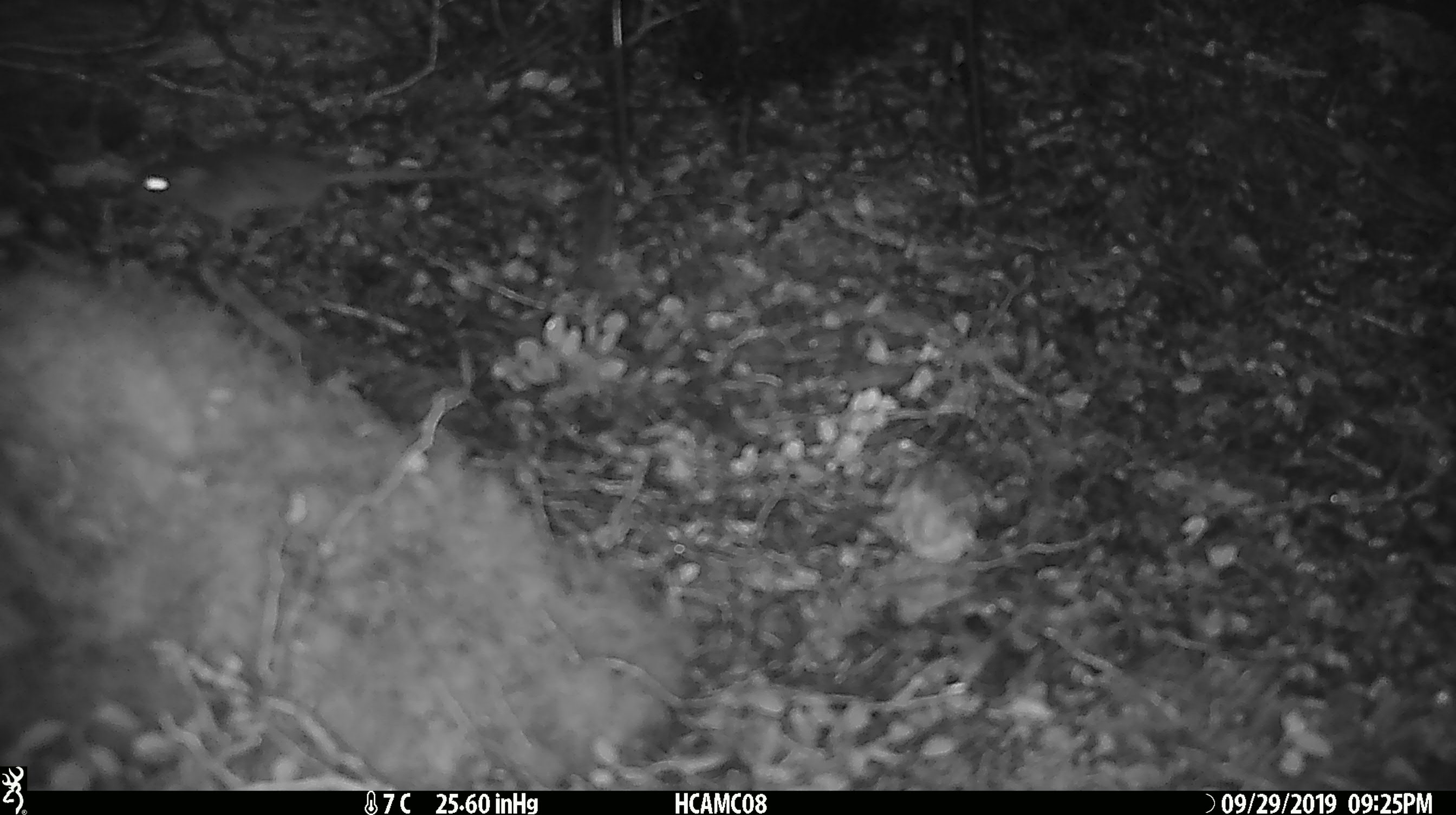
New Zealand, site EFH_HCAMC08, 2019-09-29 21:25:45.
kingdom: Animalia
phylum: Chordata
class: Mammalia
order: Rodentia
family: Muridae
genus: Mus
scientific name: Mus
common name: mouse